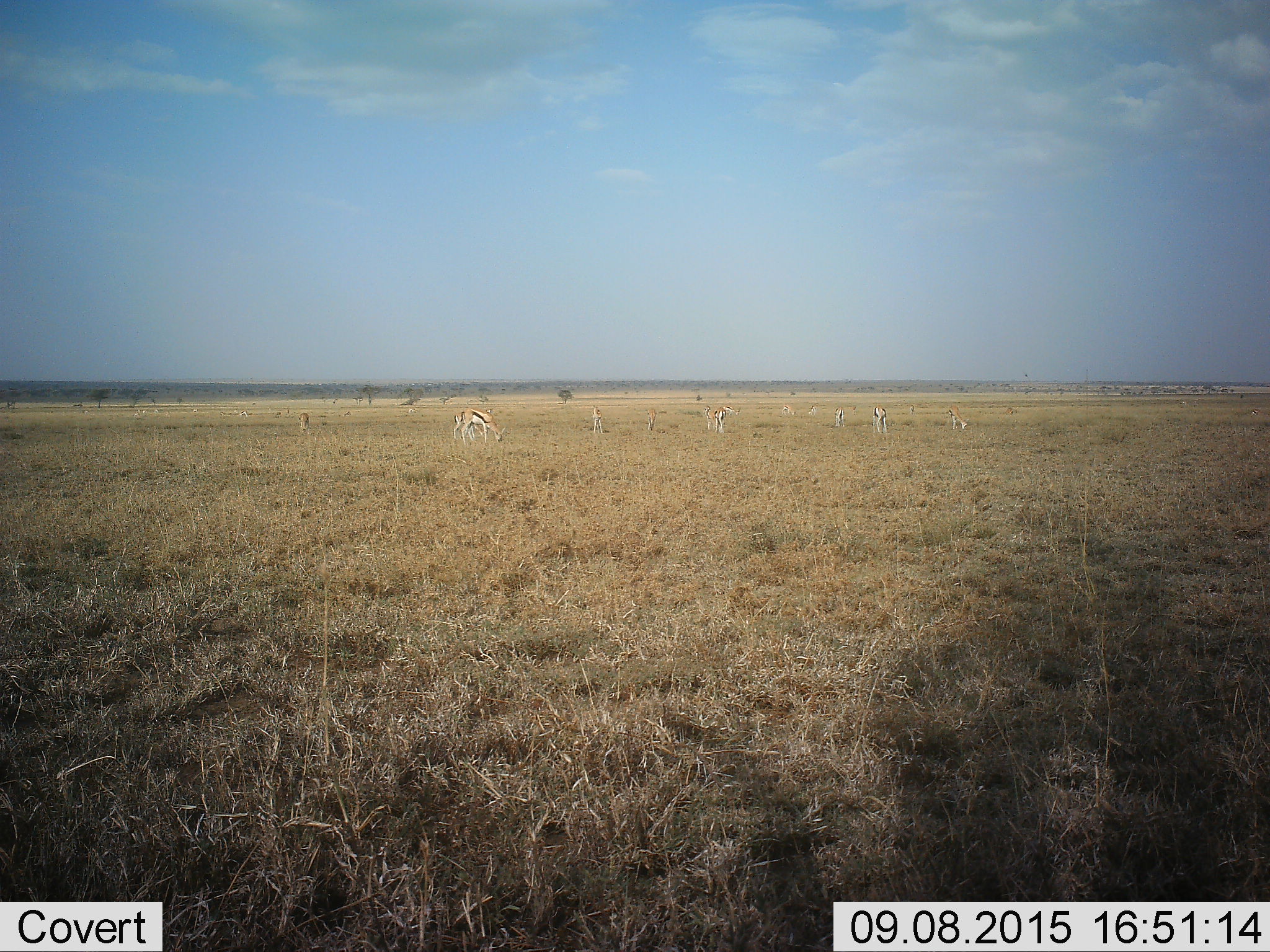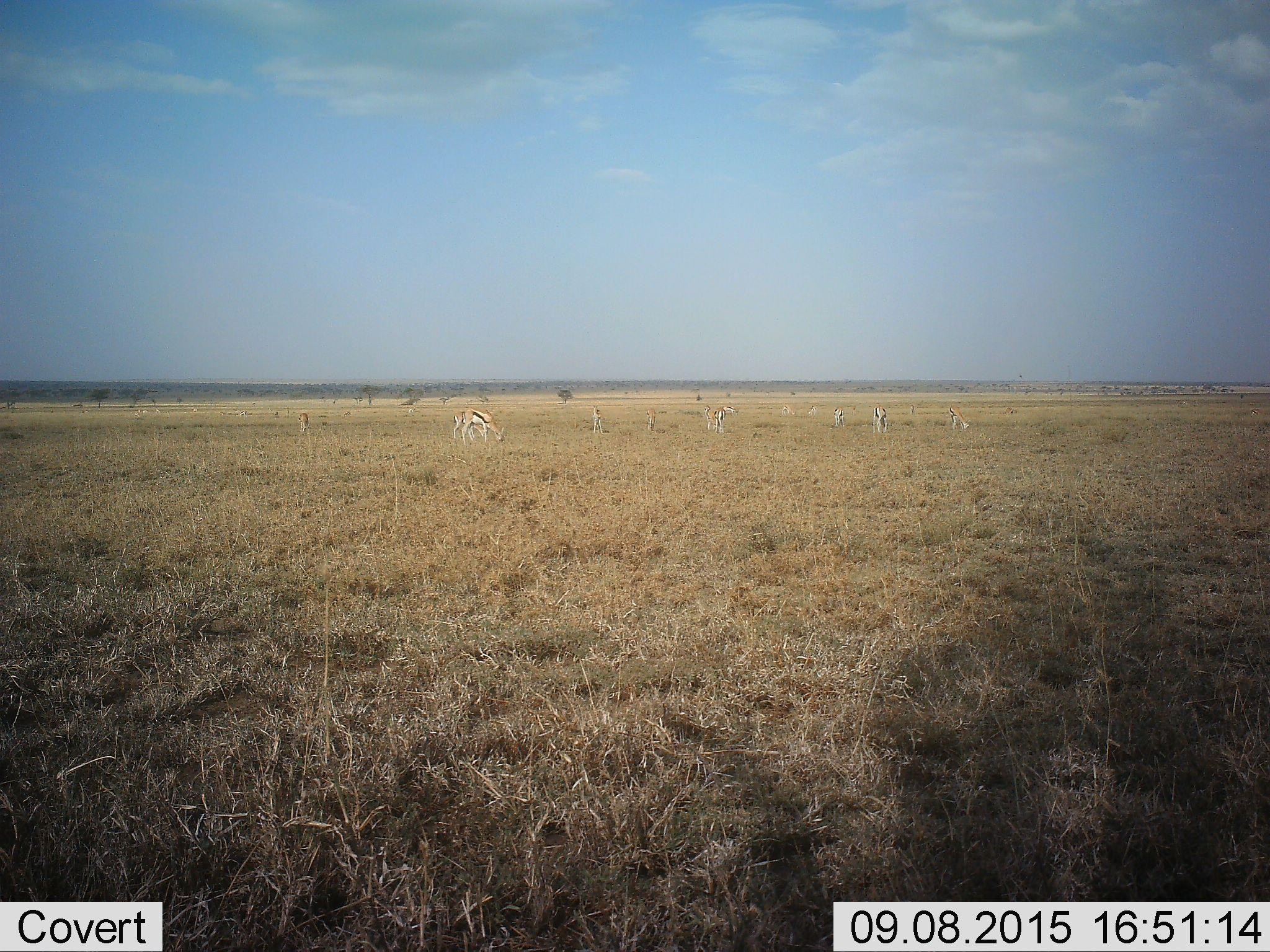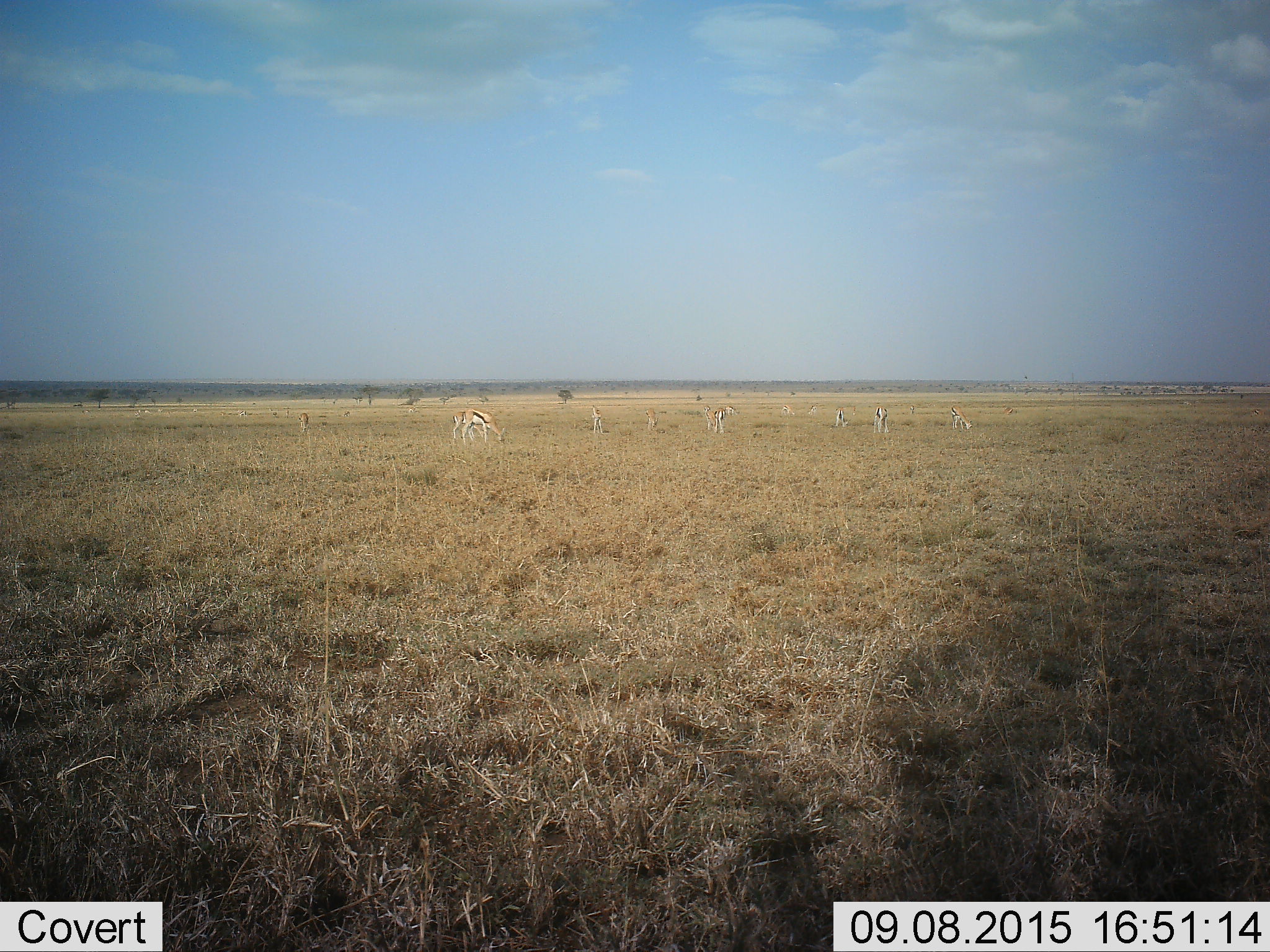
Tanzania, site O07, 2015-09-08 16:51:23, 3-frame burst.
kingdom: Animalia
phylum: Chordata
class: Mammalia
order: Artiodactyla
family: Bovidae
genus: Eudorcas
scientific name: Eudorcas thomsonii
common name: thomson's gazelle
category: gazellethomsons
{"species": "gazellethomsons (thomson's gazelle) (Eudorcas thomsonii)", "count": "11-50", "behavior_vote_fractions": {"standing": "56%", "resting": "0%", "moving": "33%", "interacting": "22%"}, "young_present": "0%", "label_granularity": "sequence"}